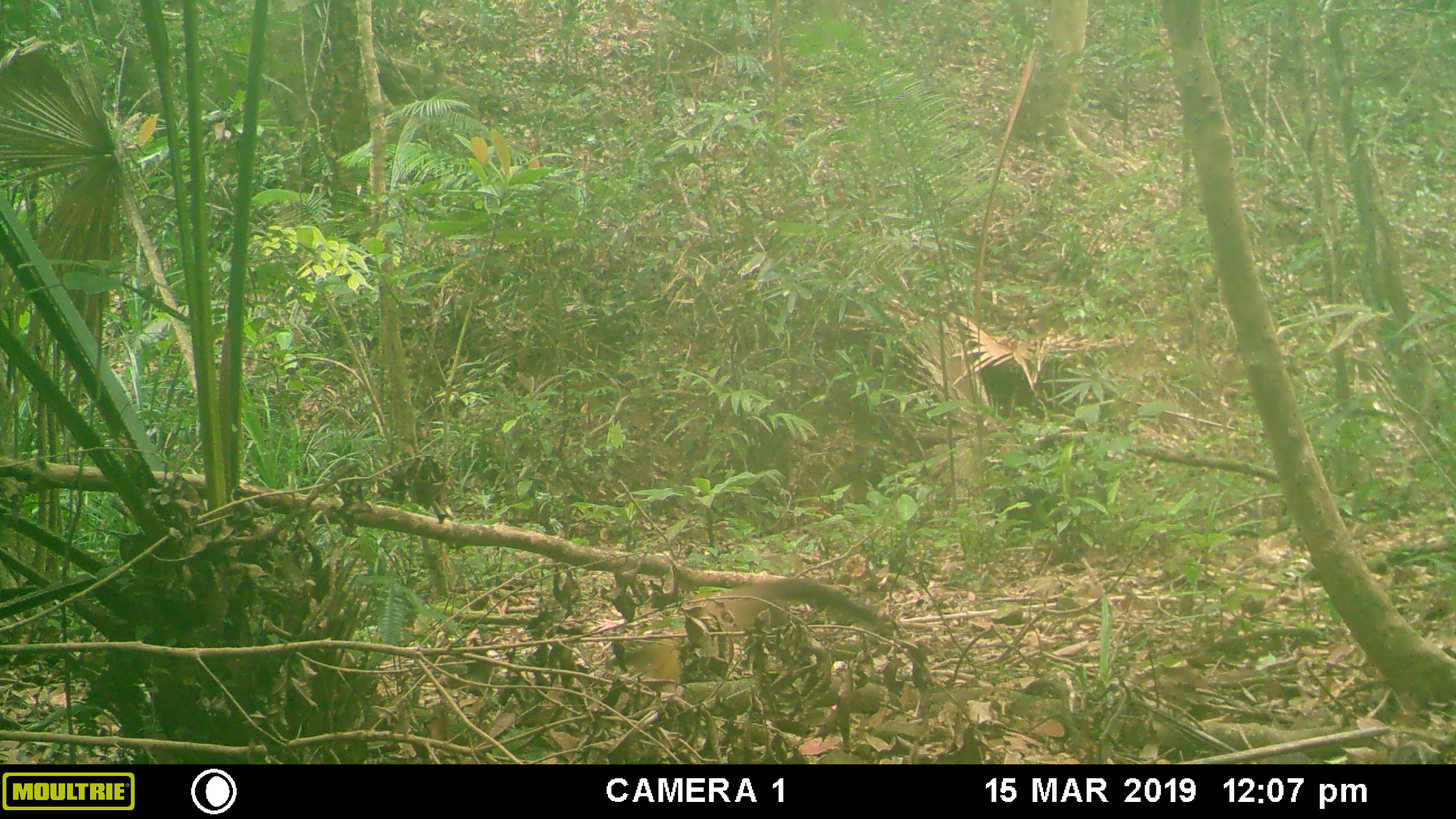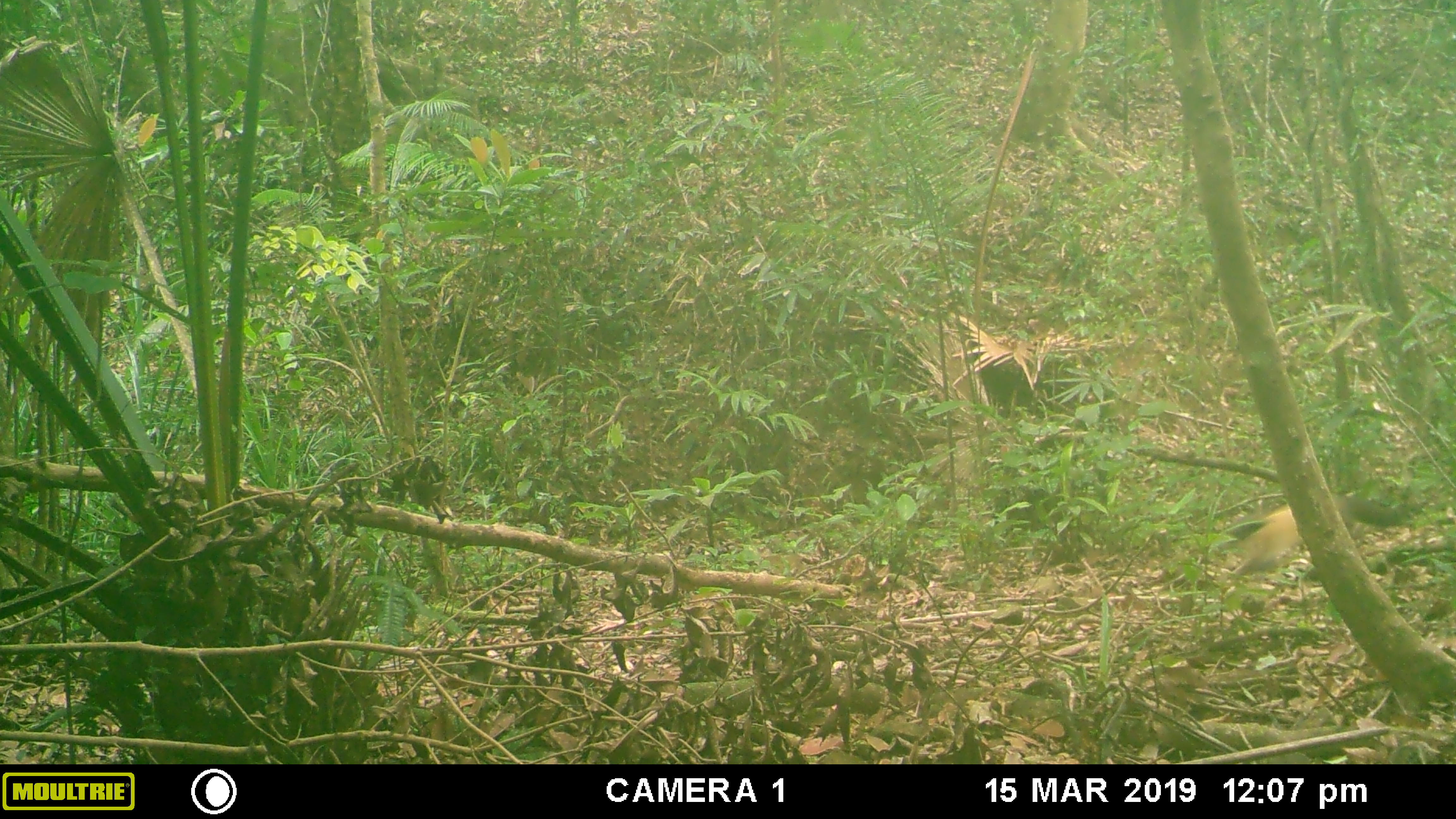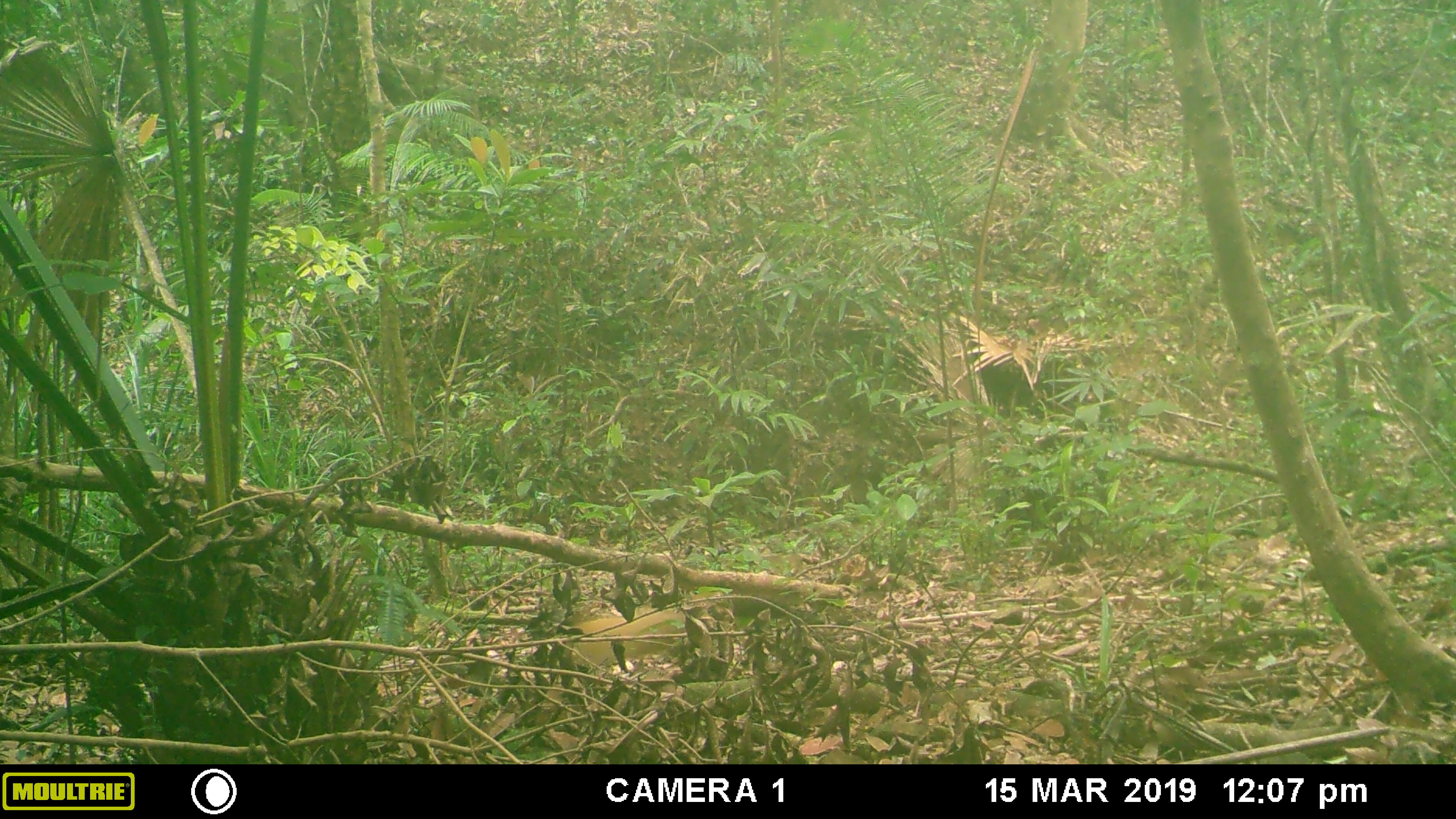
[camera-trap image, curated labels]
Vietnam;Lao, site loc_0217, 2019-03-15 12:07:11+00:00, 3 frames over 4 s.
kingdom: Animalia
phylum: Chordata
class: Mammalia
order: Carnivora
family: Mustelidae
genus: Martes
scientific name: Martes flavigula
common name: yellow-throated marten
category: yellow throated marten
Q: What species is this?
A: Yellow throated marten (yellow-throated marten) (Martes flavigula).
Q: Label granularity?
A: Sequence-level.